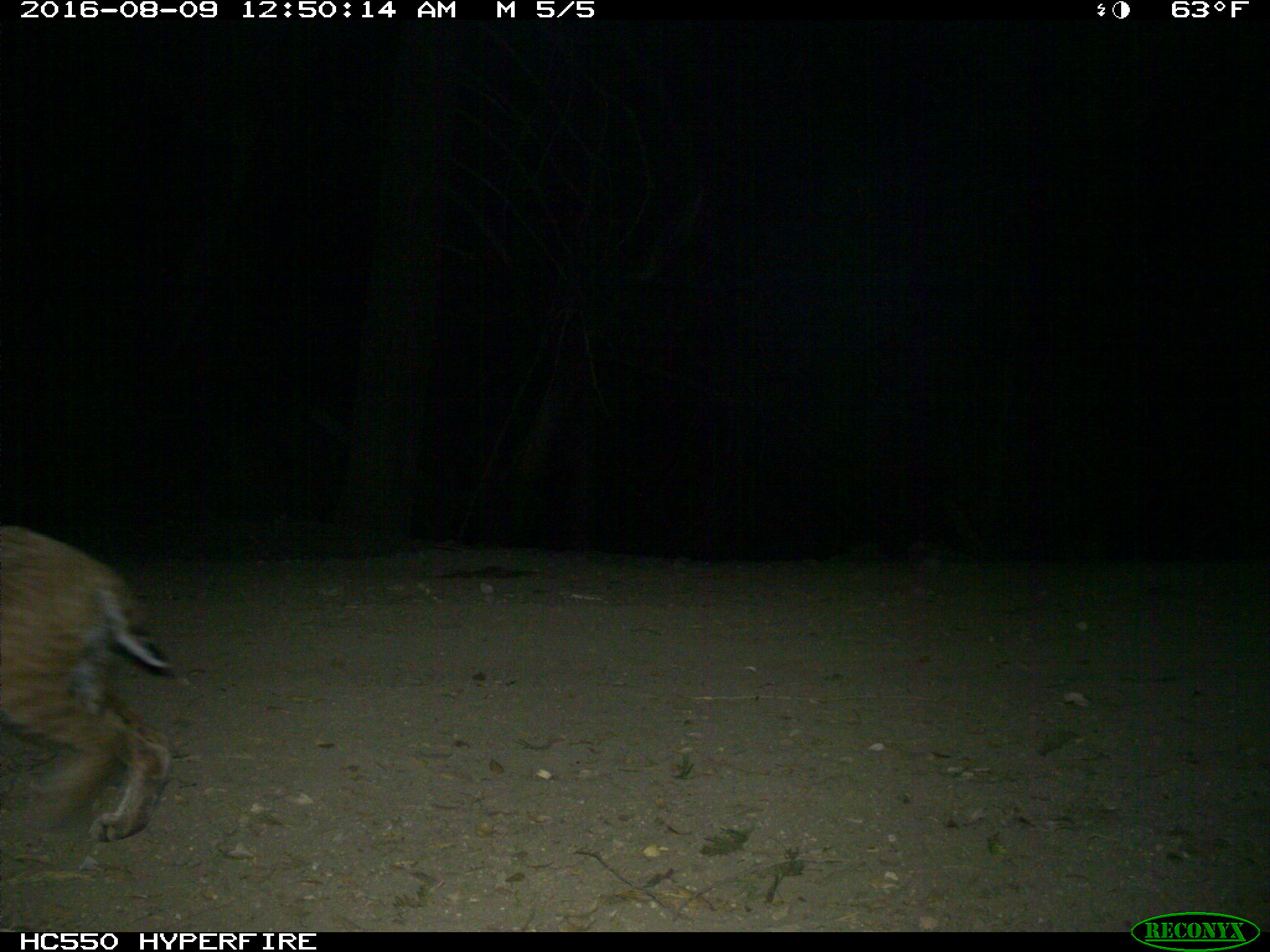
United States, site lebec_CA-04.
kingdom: Animalia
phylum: Chordata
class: Mammalia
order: Carnivora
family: Felidae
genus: Lynx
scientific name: Lynx rufus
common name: bobcat